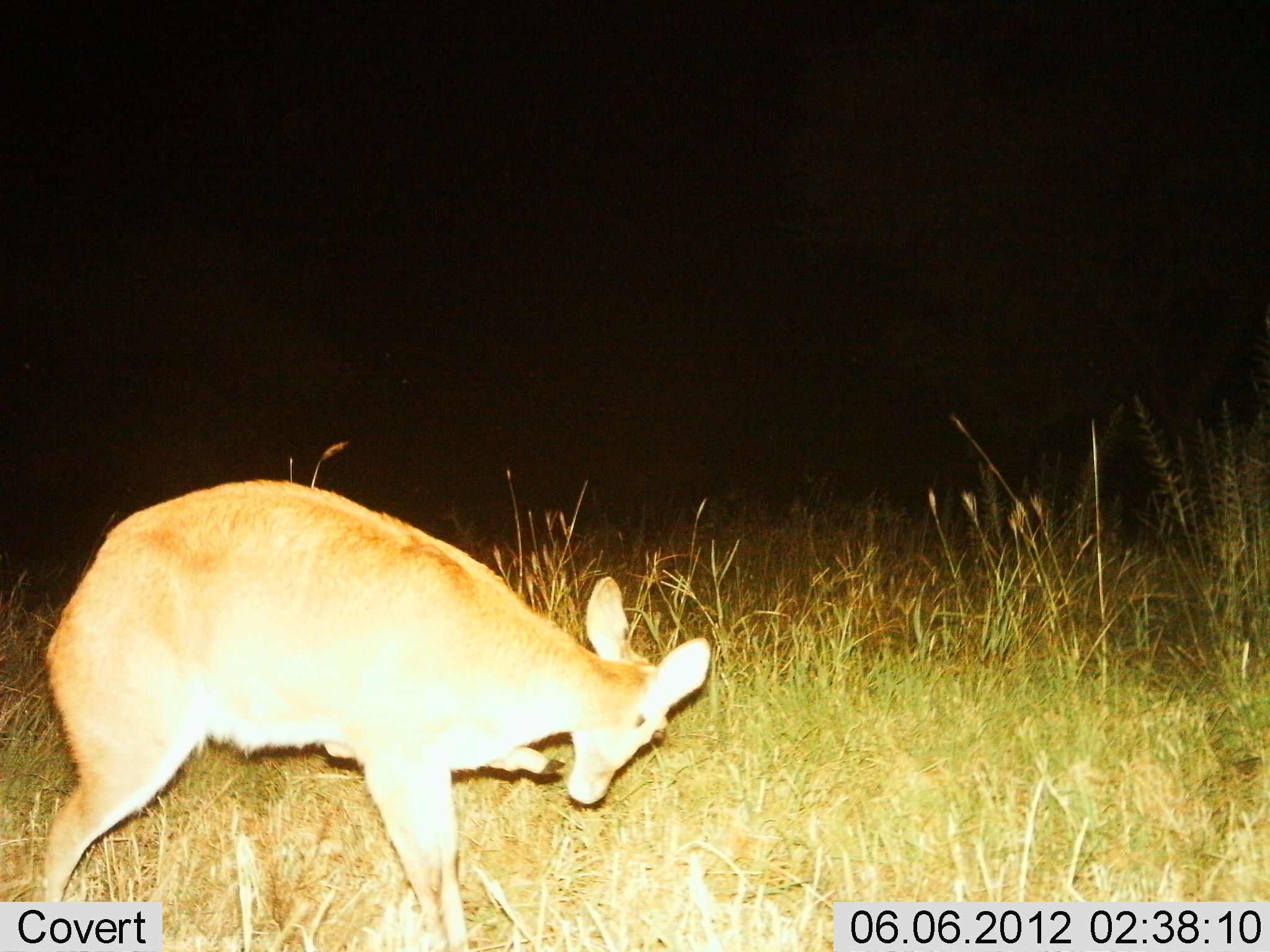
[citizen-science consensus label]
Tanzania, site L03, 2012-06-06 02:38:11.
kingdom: Animalia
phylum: Chordata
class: Mammalia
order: Artiodactyla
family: Bovidae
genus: Redunca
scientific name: Redunca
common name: reedbuck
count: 1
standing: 60%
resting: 0%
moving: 30%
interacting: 0%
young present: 0%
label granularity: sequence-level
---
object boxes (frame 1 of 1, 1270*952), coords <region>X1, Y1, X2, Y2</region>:
animal: <region>36, 480, 710, 951</region>